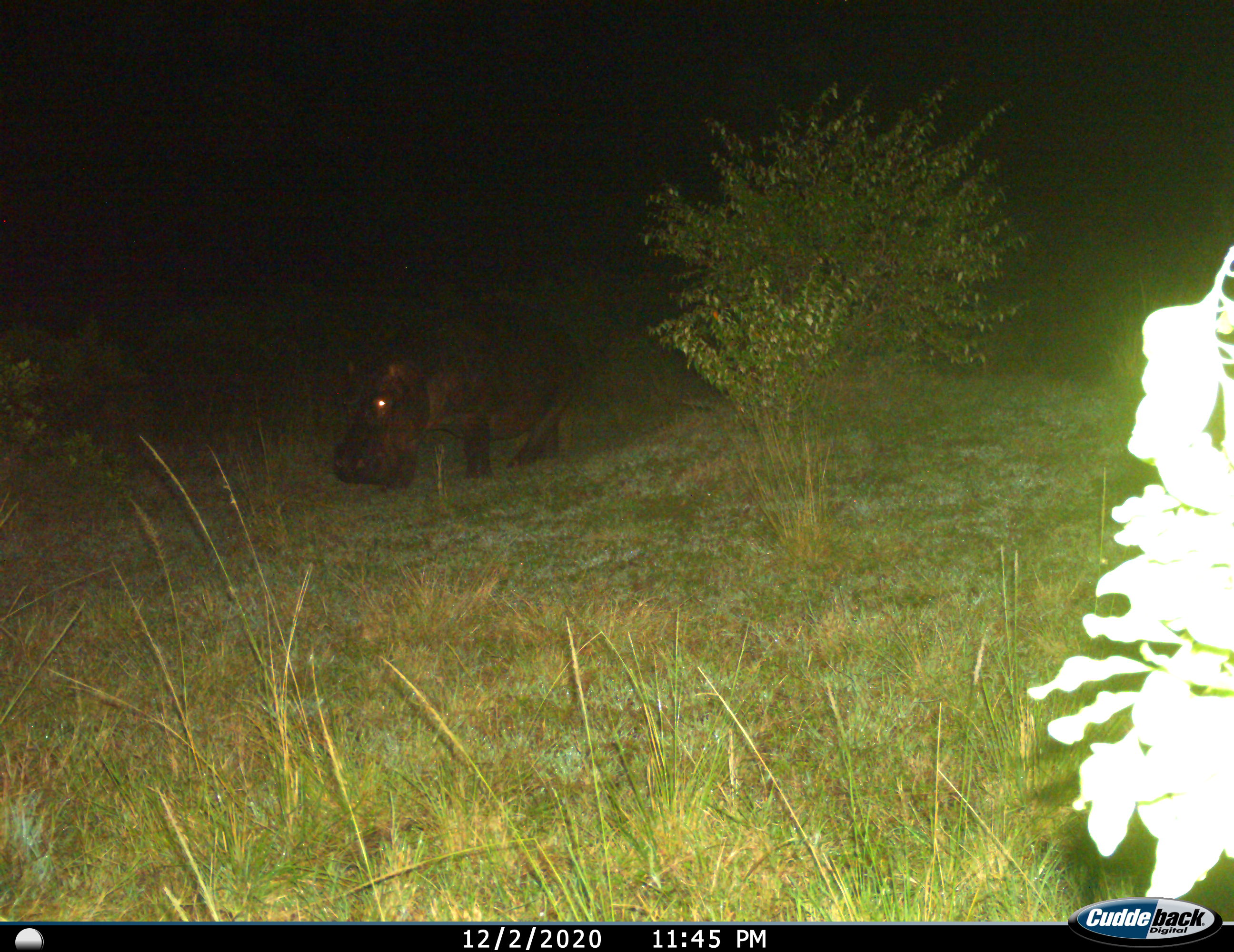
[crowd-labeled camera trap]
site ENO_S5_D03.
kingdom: Animalia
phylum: Chordata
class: Mammalia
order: Artiodactyla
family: Hippopotamidae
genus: Hippopotamus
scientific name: Hippopotamus amphibius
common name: hippopotamus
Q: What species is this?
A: Hippopotamus (Hippopotamus amphibius).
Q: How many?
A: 1.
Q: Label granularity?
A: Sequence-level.